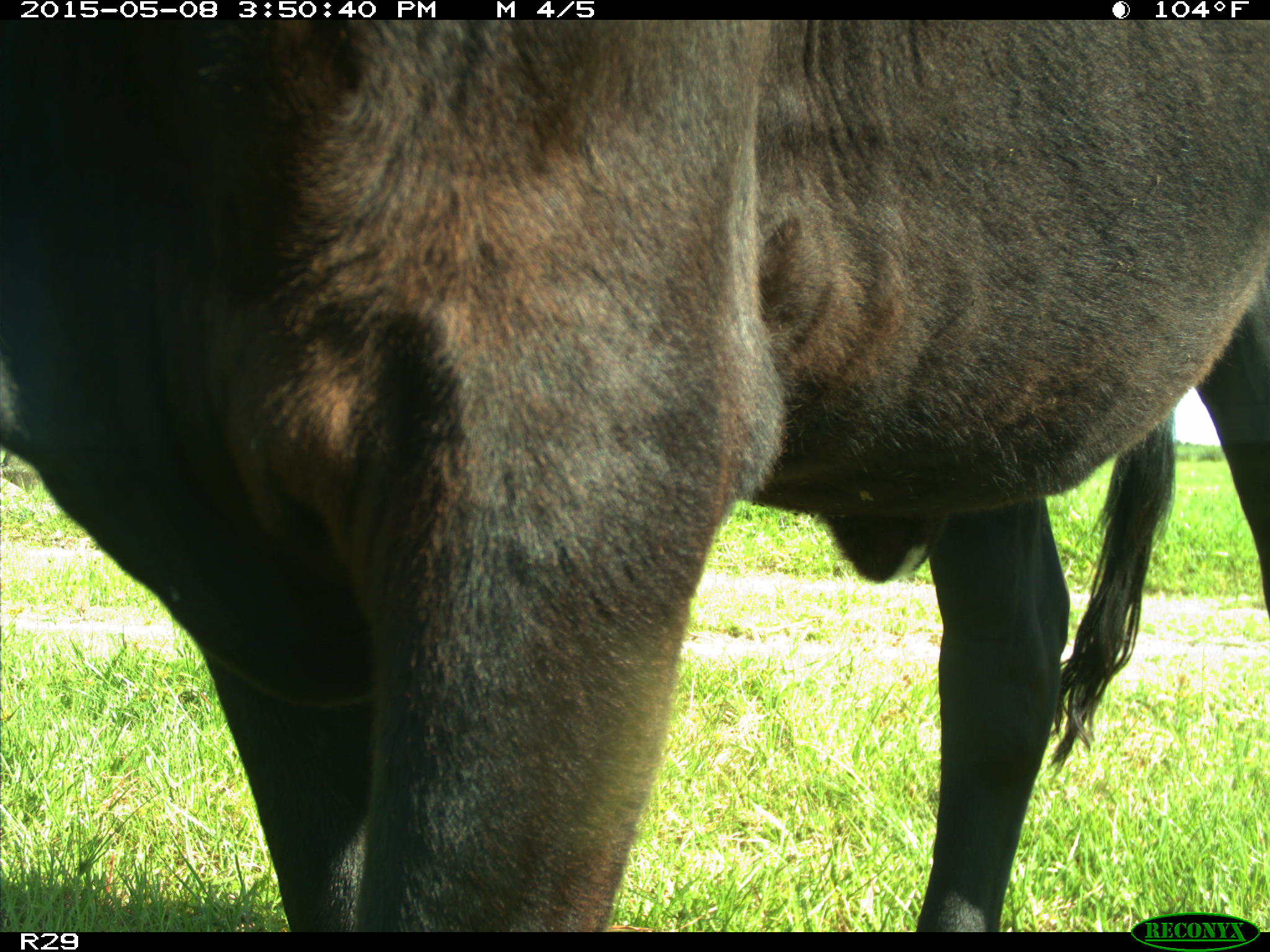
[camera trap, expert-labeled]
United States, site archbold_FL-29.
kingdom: Animalia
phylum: Chordata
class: Mammalia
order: Artiodactyla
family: Bovidae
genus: Bos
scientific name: Bos taurus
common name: domestic cow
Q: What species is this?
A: Bos taurus (domestic cow).